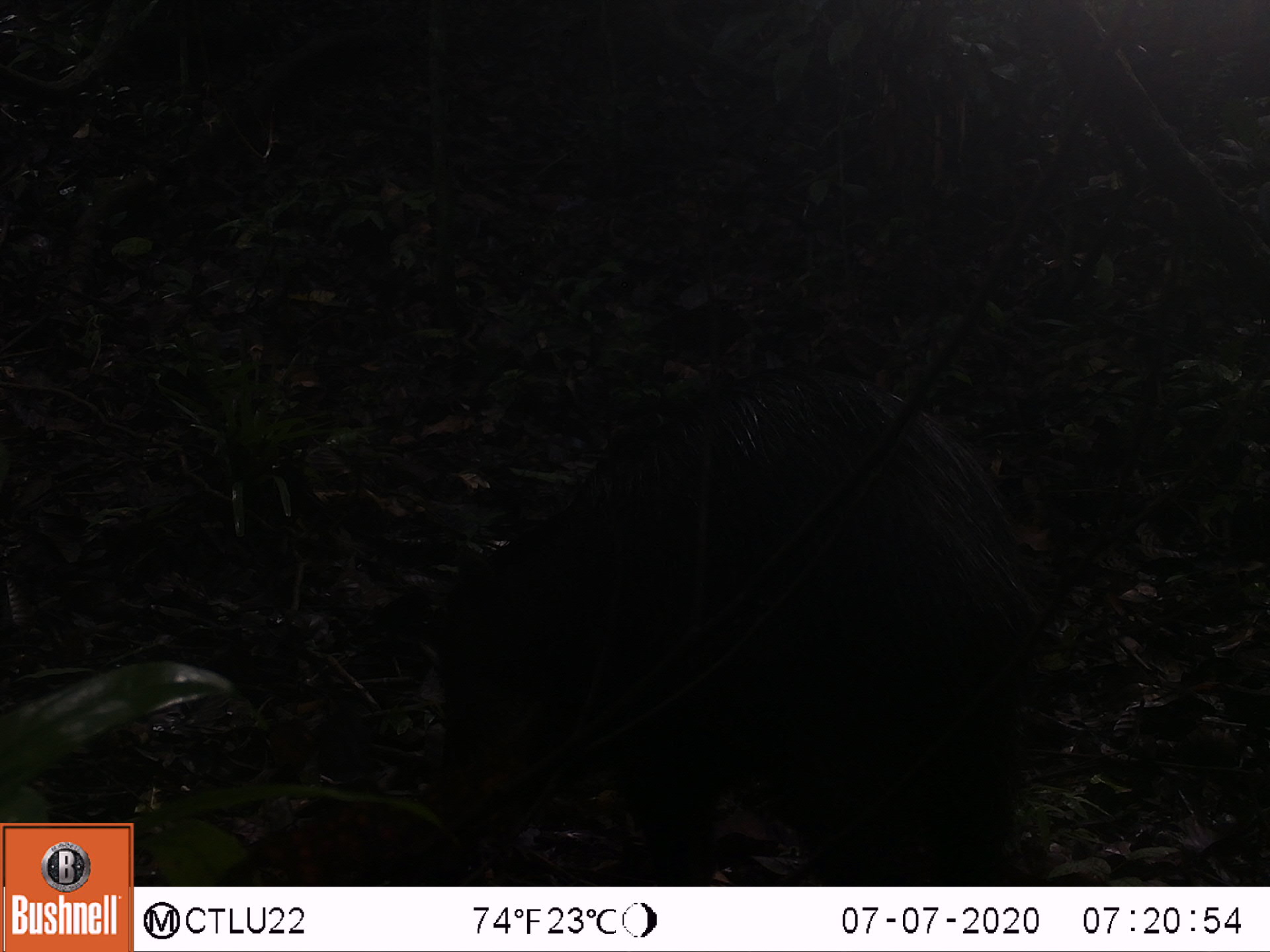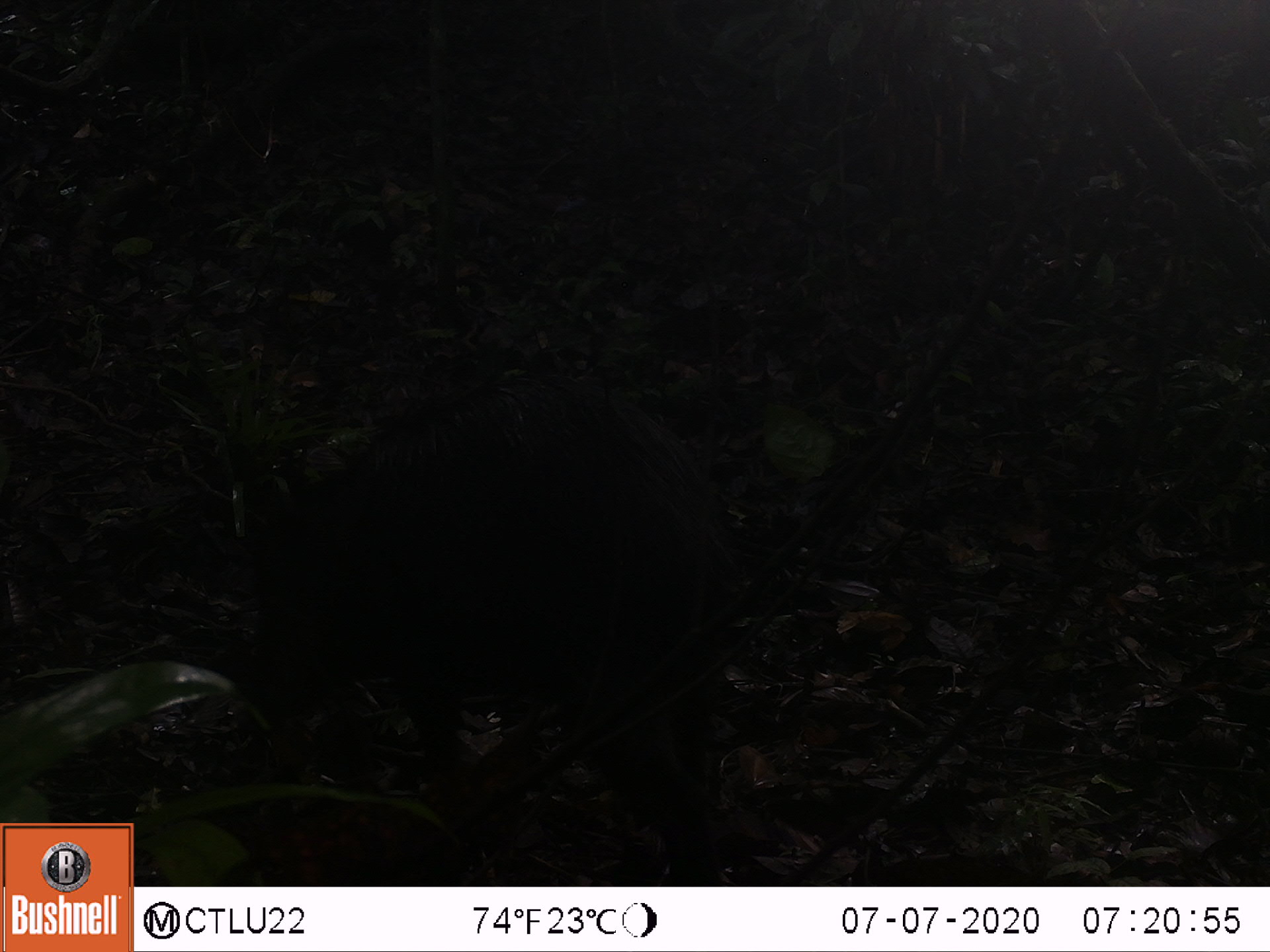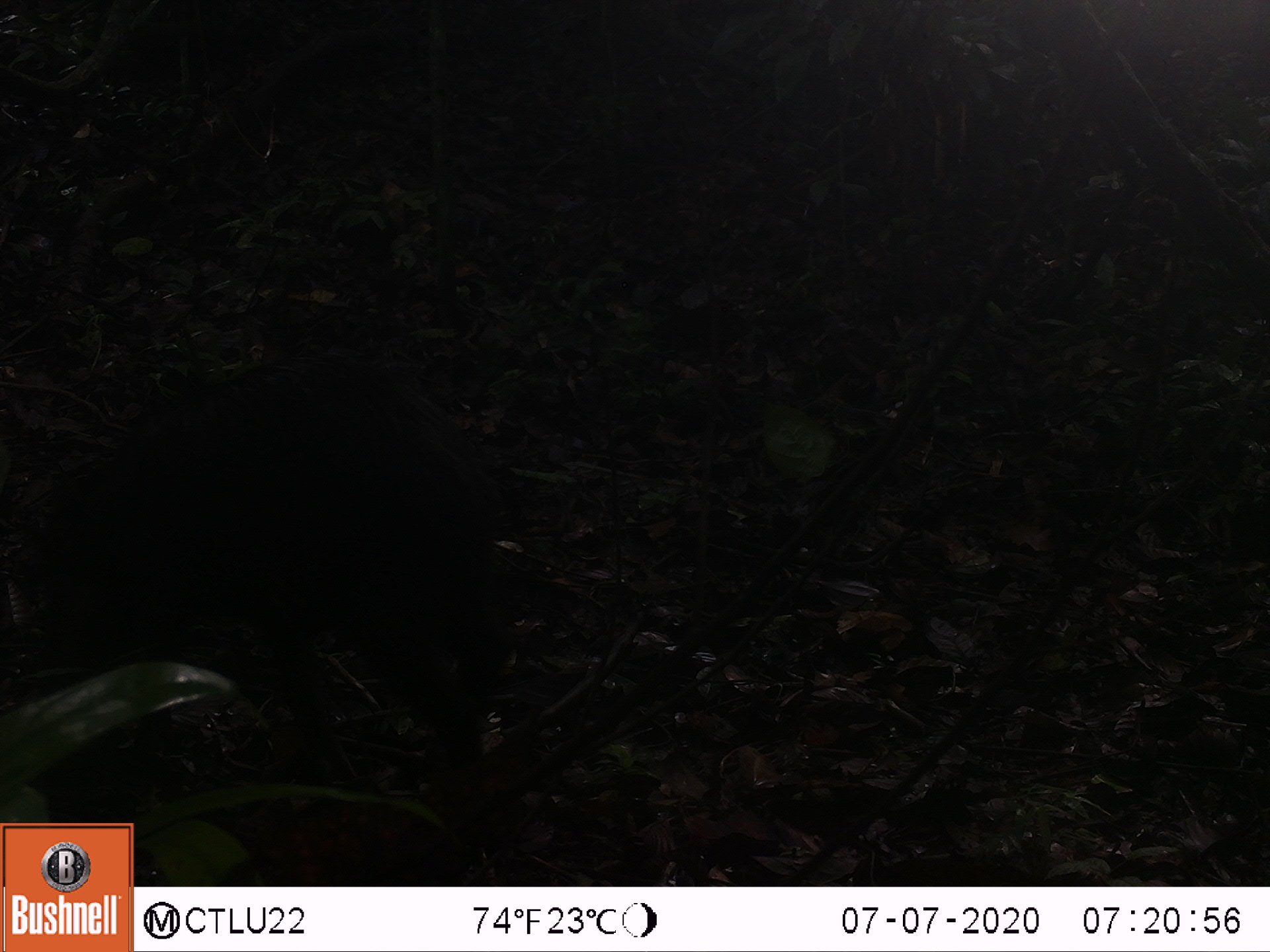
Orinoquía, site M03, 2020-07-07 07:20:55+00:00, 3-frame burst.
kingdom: Animalia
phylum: Chordata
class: Mammalia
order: Artiodactyla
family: Tayassuidae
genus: Pecari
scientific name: Pecari tajacu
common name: collared peccary